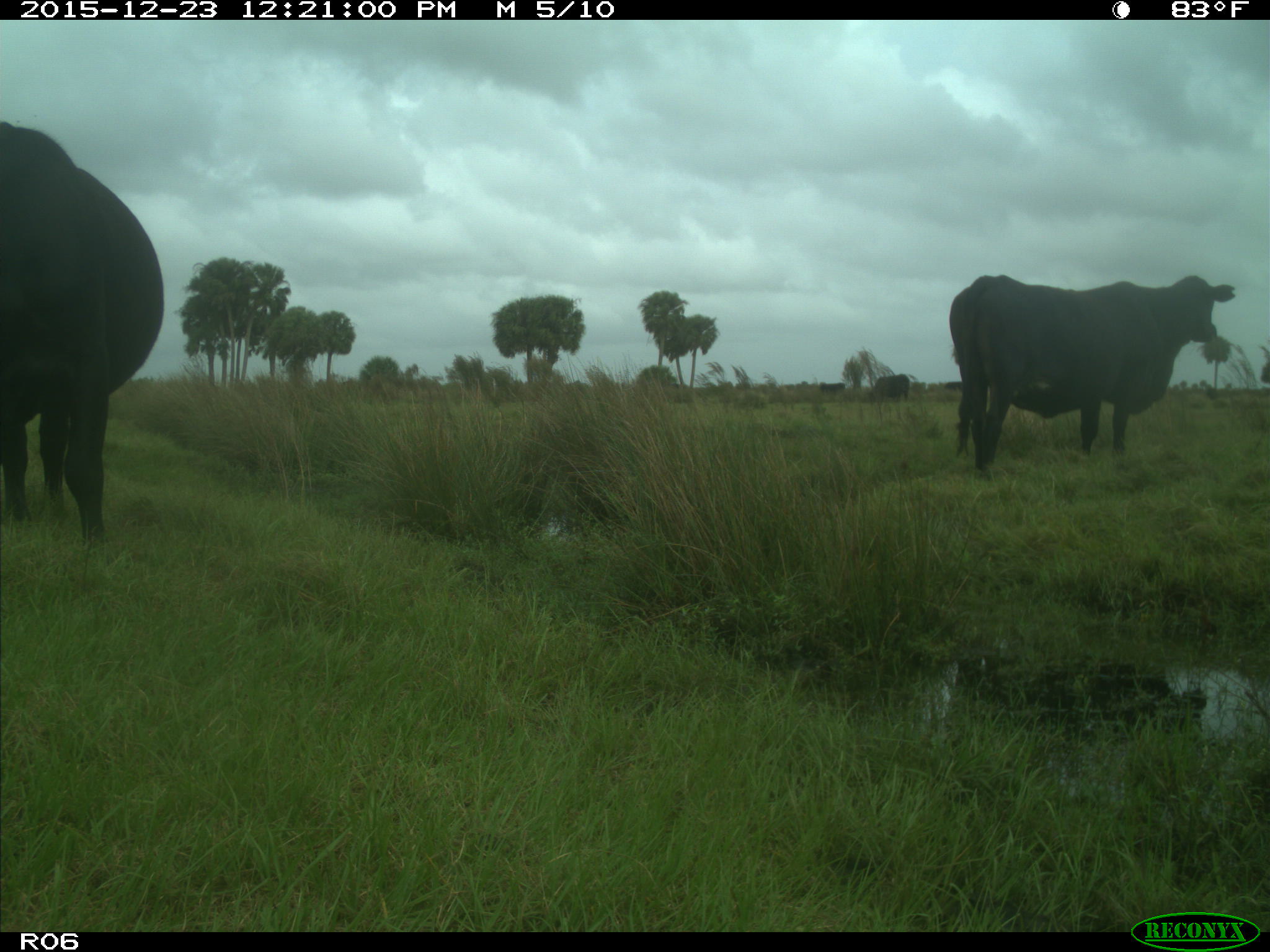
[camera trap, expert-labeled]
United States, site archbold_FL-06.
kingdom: Animalia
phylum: Chordata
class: Mammalia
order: Artiodactyla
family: Bovidae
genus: Bos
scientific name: Bos taurus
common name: domestic cow